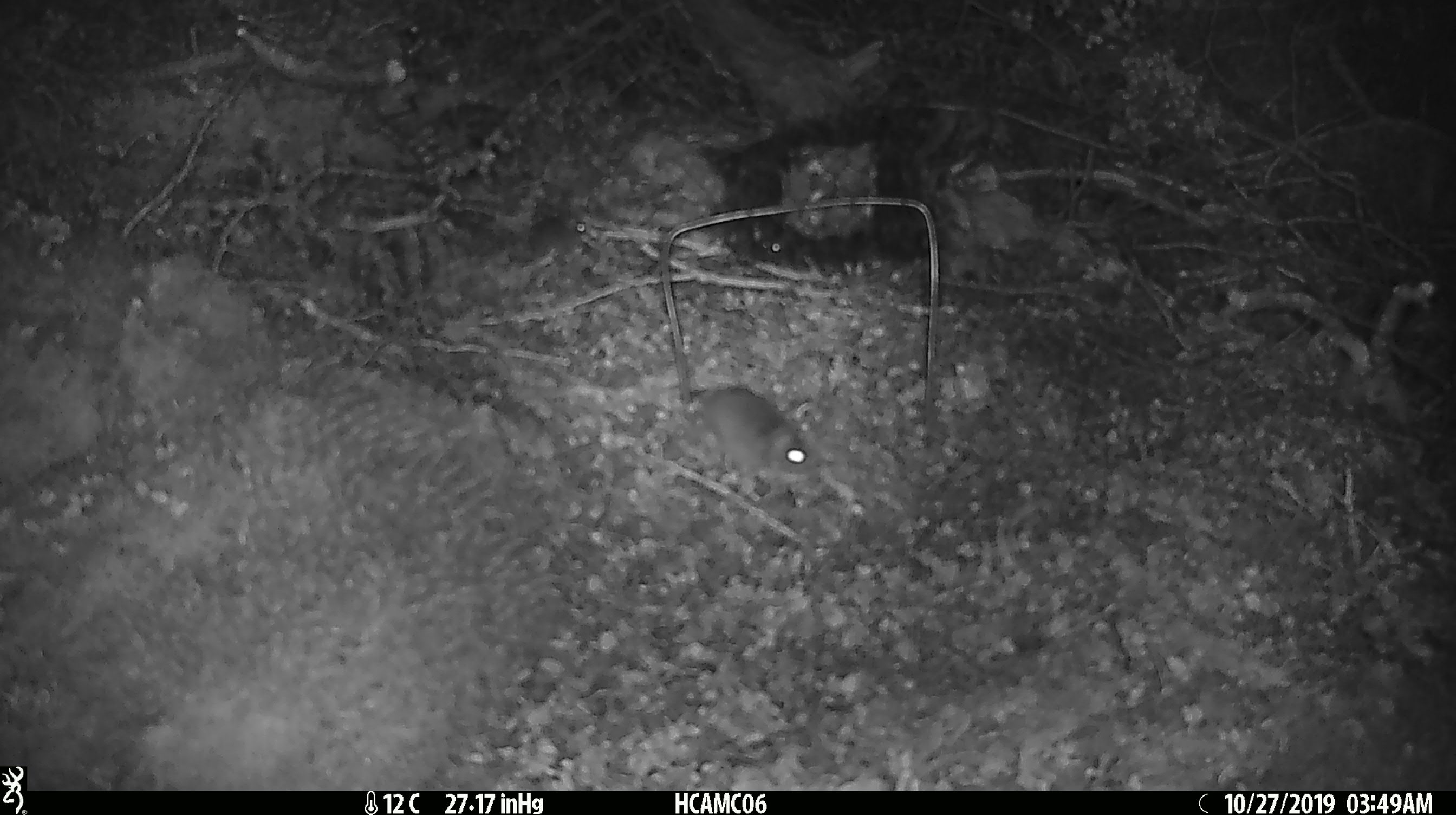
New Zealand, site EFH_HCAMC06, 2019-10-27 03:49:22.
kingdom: Animalia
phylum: Chordata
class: Mammalia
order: Rodentia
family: Muridae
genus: Mus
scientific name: Mus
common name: mouse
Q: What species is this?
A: Mouse (Mus).